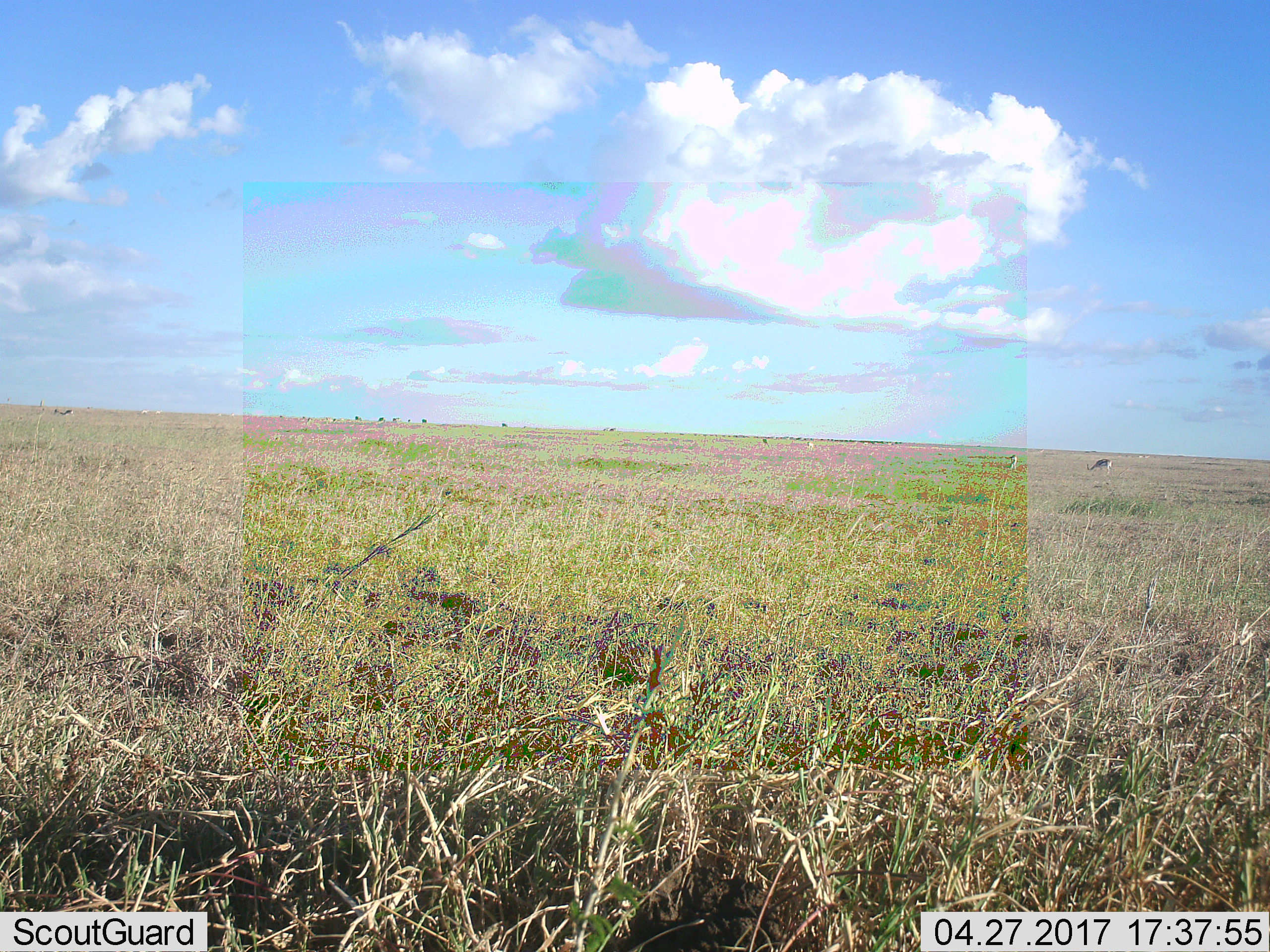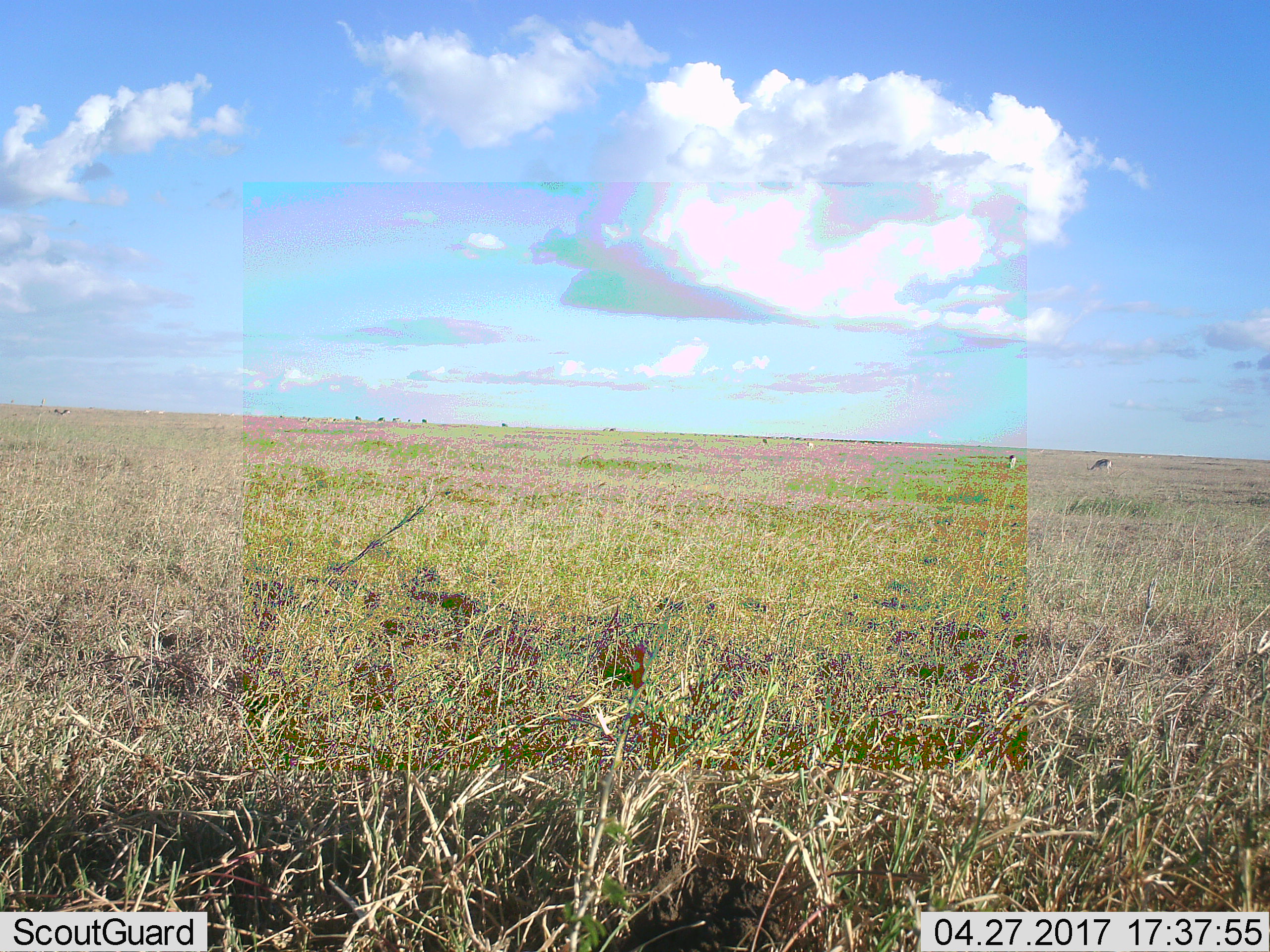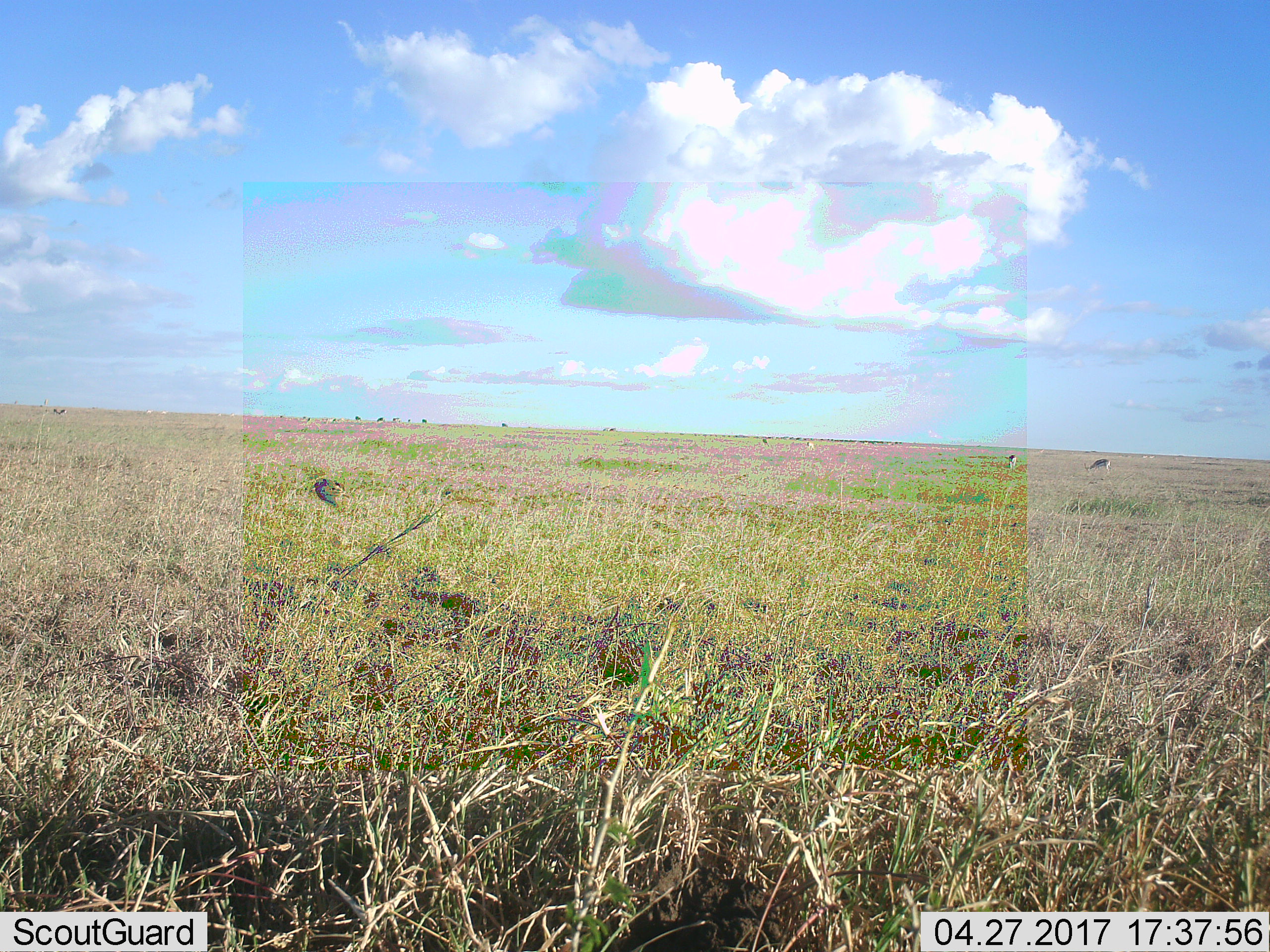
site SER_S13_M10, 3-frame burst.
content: unidentified animal